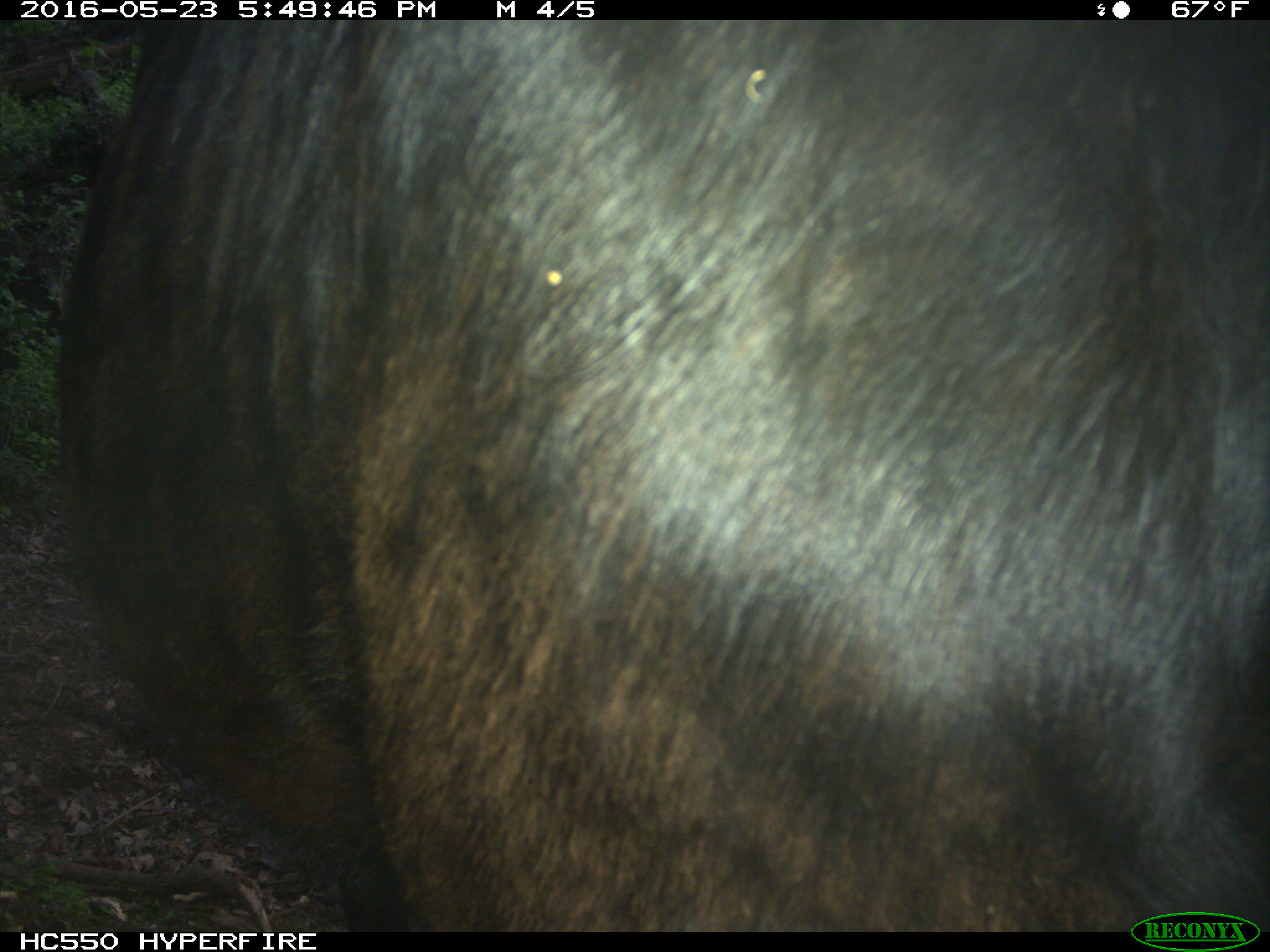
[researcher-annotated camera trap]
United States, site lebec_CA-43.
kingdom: Animalia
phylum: Chordata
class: Mammalia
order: Artiodactyla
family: Bovidae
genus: Bos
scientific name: Bos taurus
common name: domestic cow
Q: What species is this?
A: Bos taurus (domestic cow).